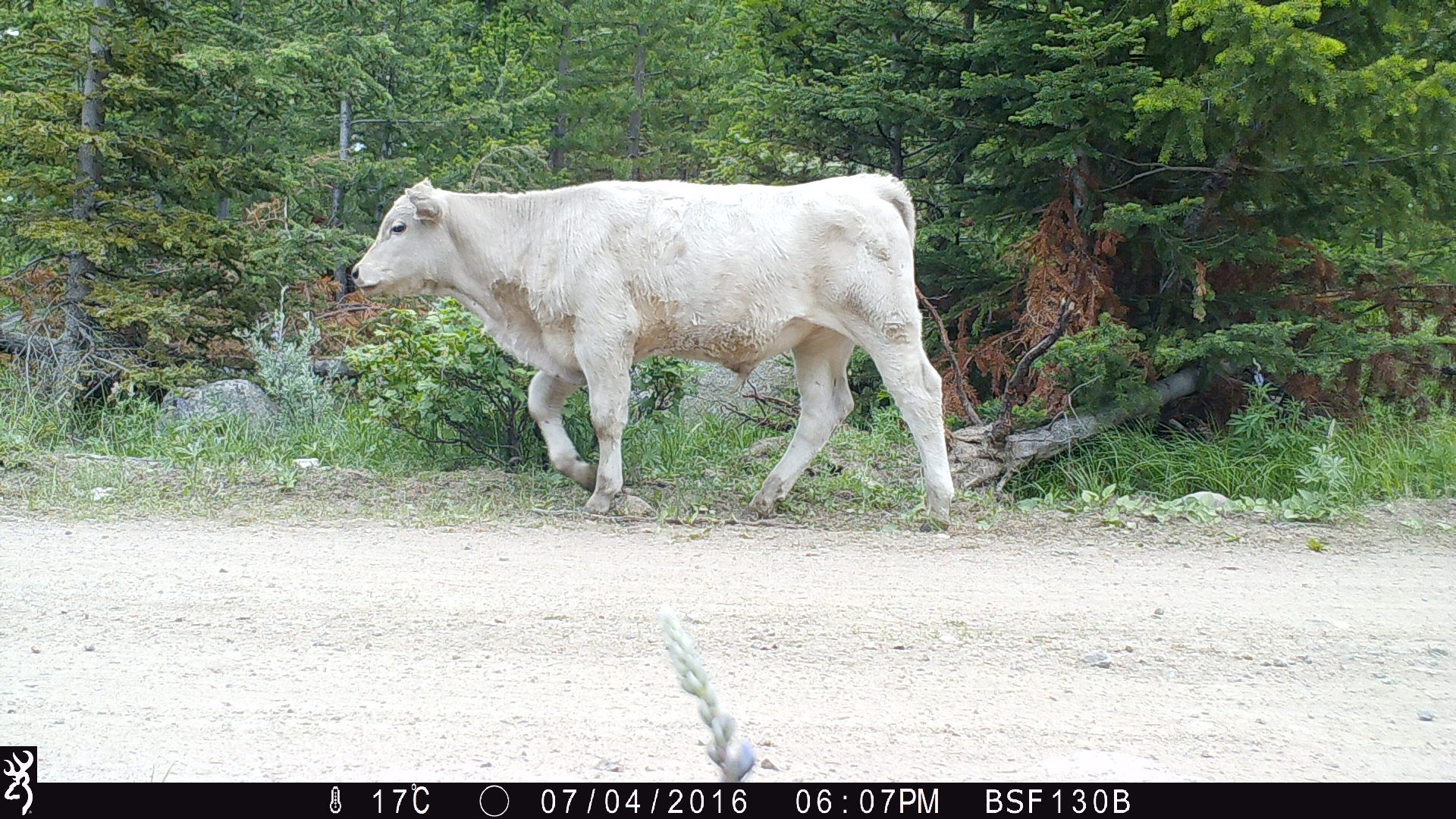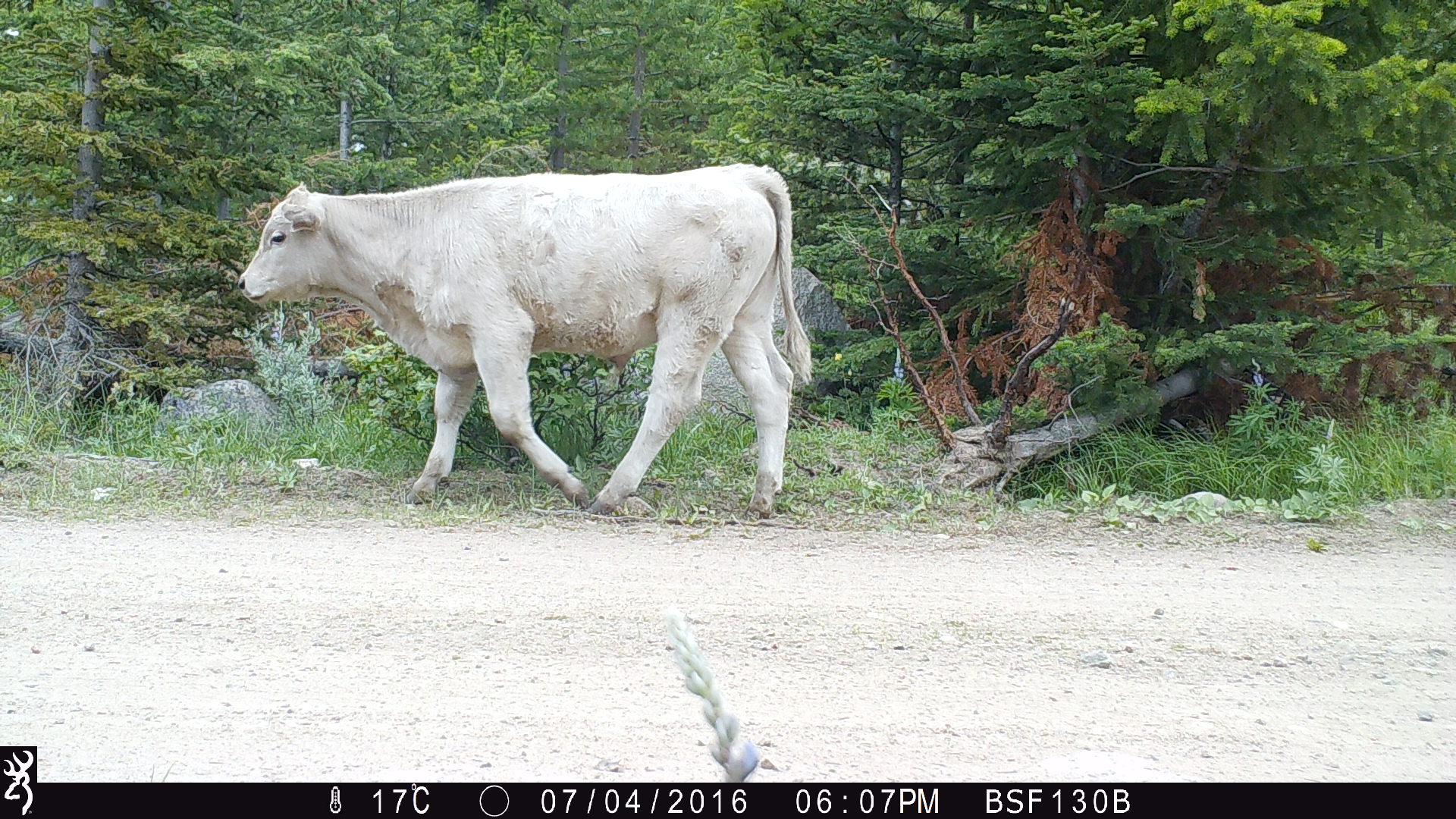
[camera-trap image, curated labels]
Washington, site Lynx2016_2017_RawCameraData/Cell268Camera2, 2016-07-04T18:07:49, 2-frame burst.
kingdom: Animalia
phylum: Chordata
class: Mammalia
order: Artiodactyla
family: Bovidae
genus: Bos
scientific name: Bos taurus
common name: domestic cattle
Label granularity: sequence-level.